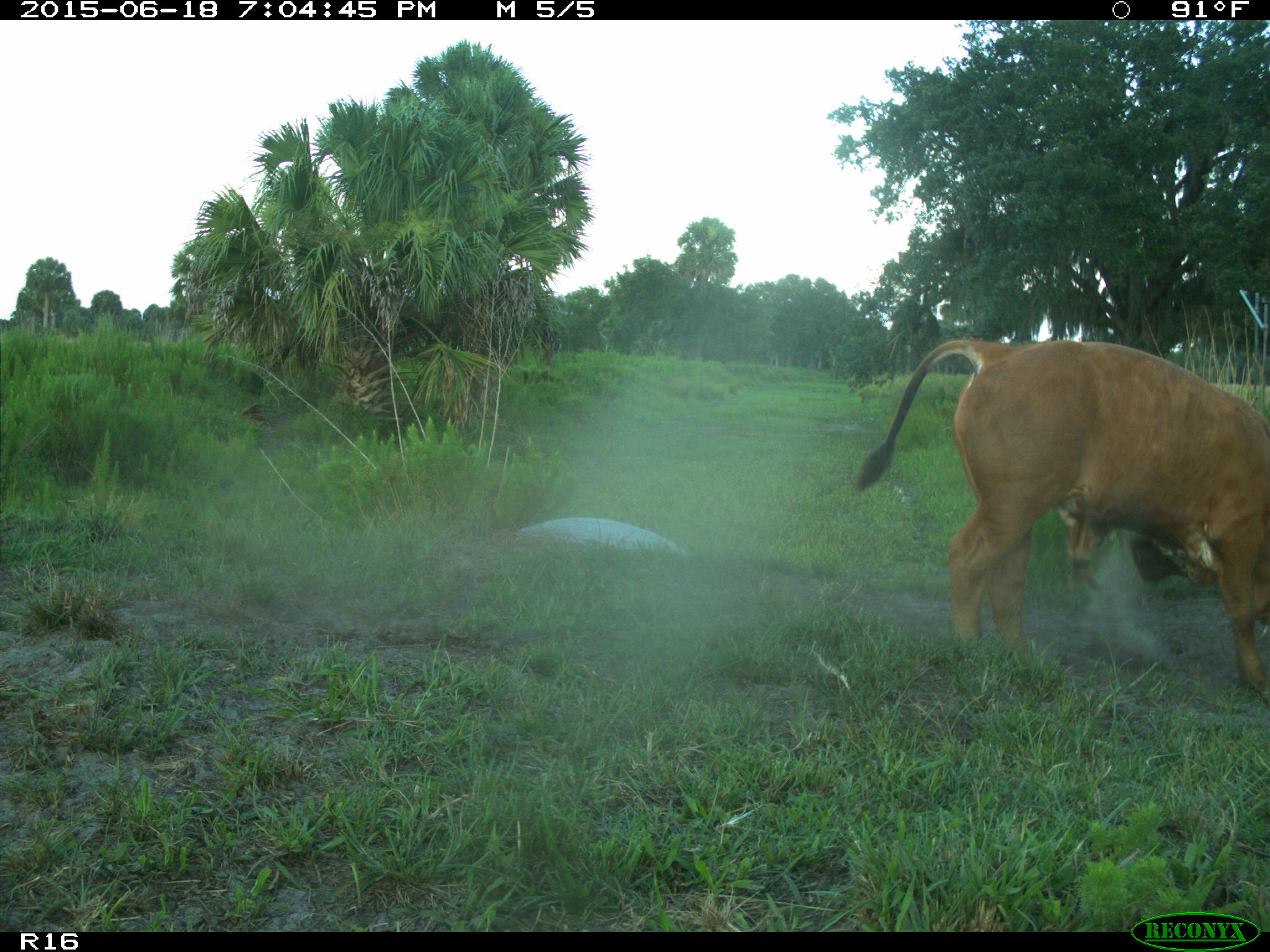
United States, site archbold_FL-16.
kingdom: Animalia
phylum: Chordata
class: Mammalia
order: Artiodactyla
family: Bovidae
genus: Bos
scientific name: Bos taurus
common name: domestic cow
Bos taurus (domestic cow).